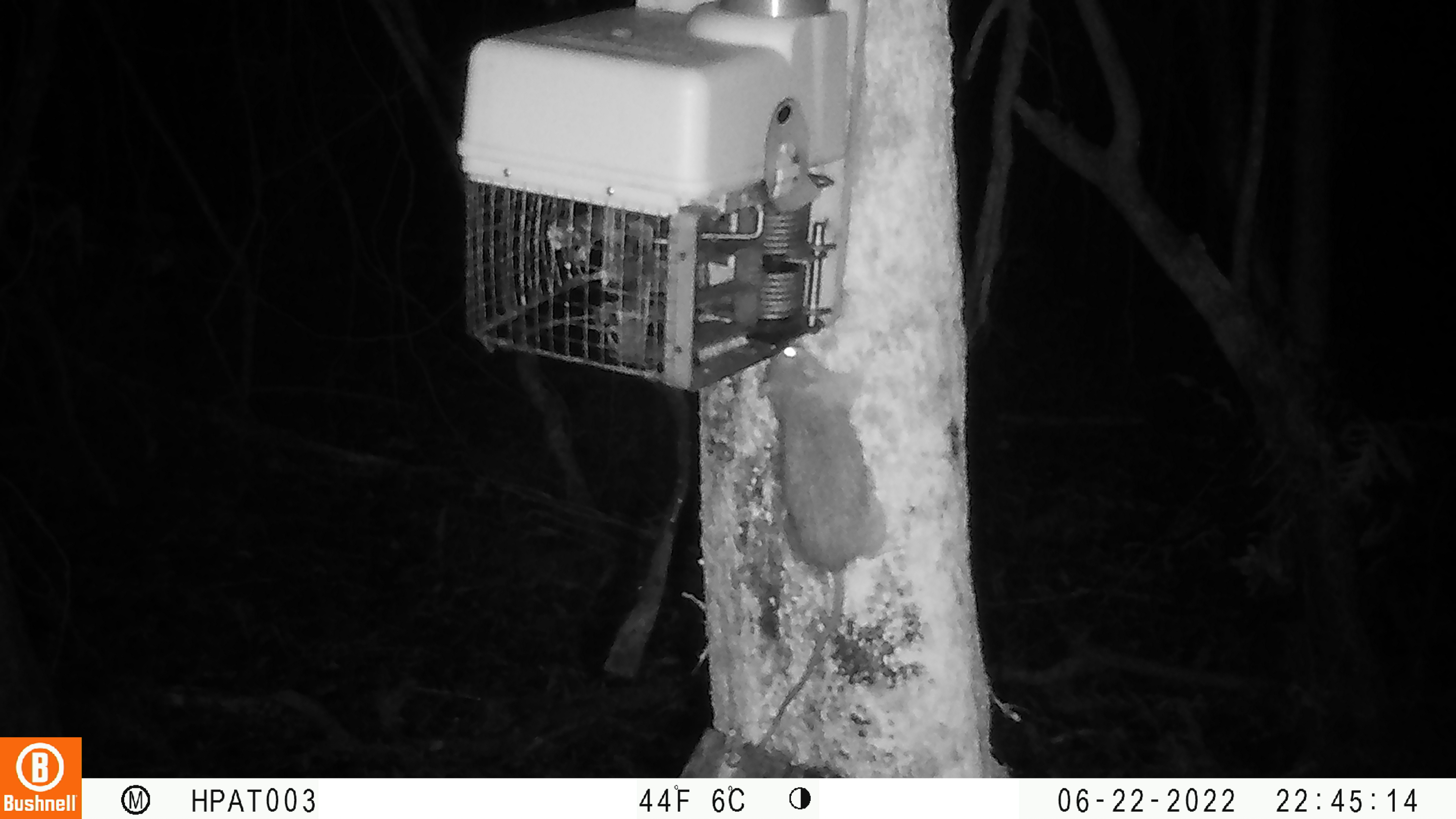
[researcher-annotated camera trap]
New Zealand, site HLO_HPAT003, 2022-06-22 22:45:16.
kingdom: Animalia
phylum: Chordata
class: Mammalia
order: Rodentia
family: Muridae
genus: Rattus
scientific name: Rattus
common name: rat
Rat (Rattus).